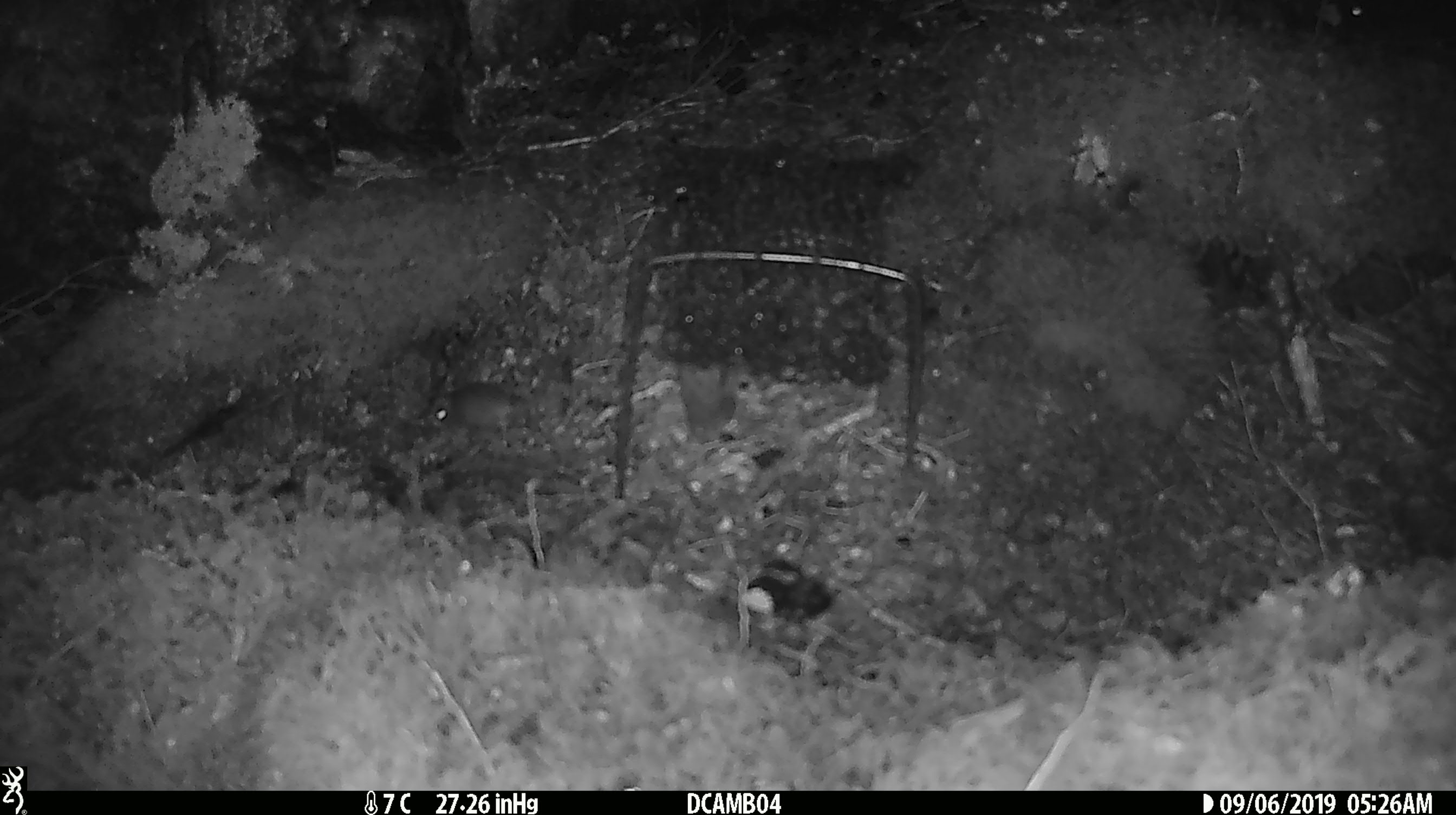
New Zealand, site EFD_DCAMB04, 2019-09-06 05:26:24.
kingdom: Animalia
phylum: Chordata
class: Mammalia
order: Rodentia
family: Muridae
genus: Mus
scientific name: Mus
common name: mouse